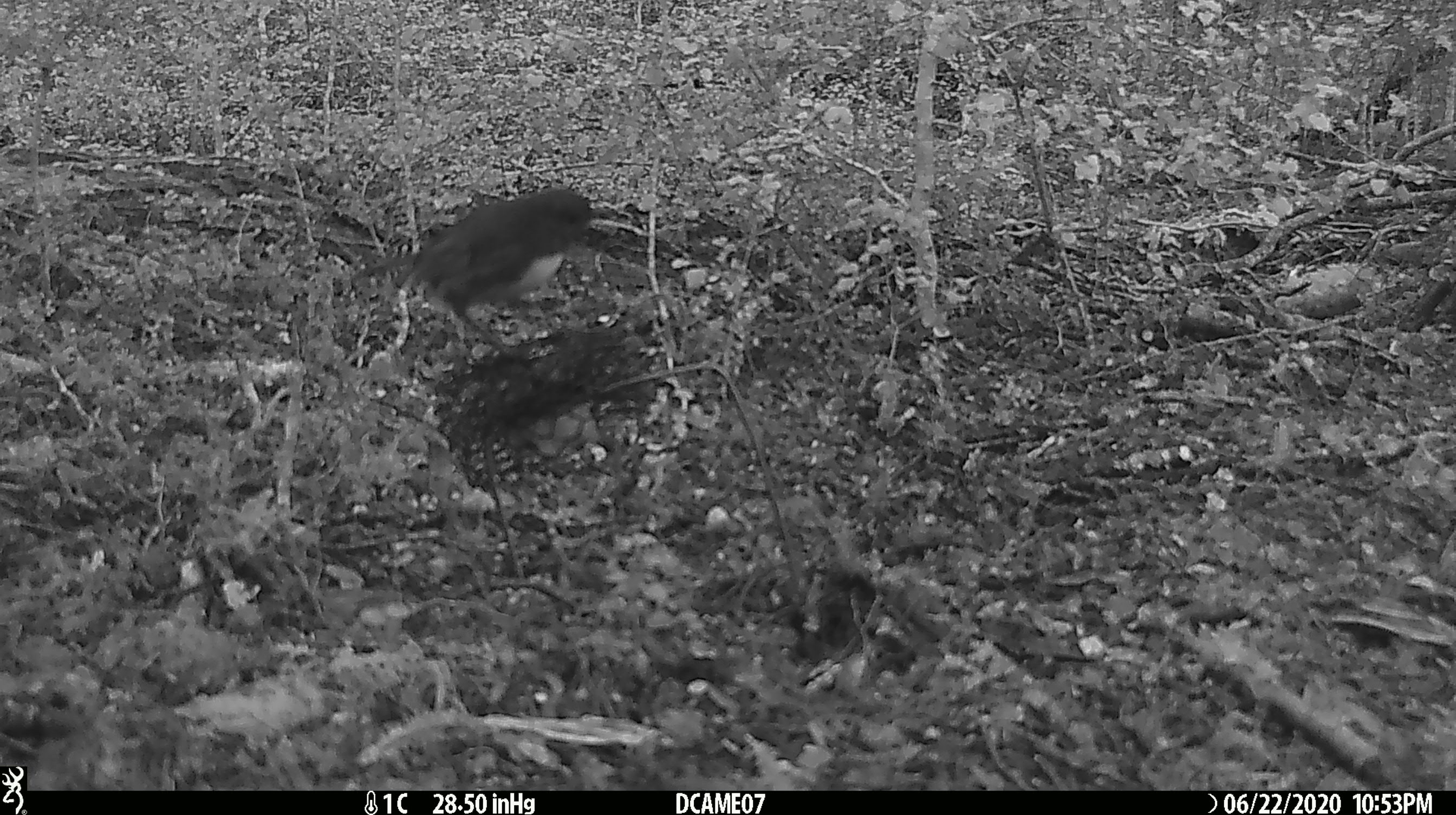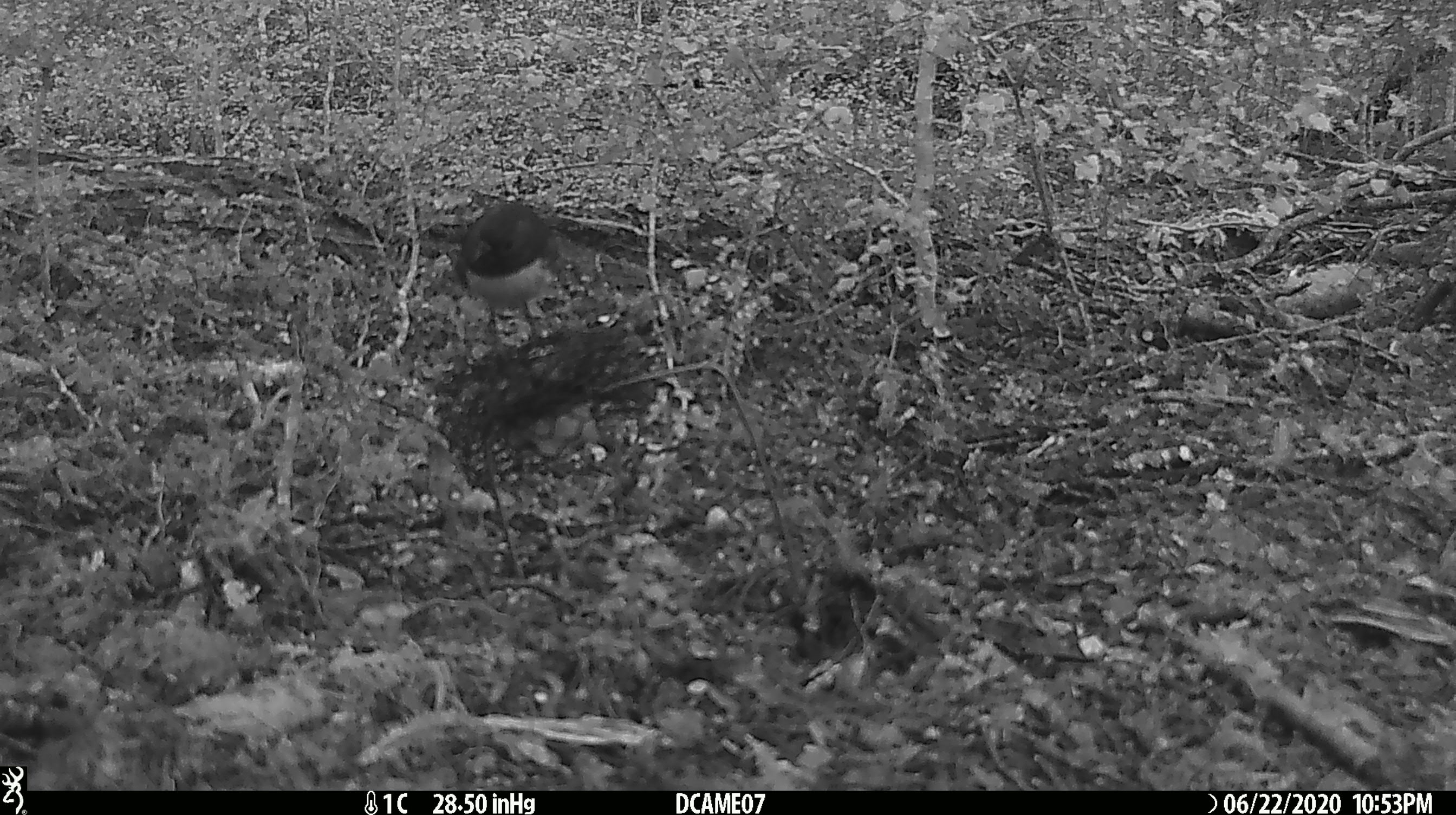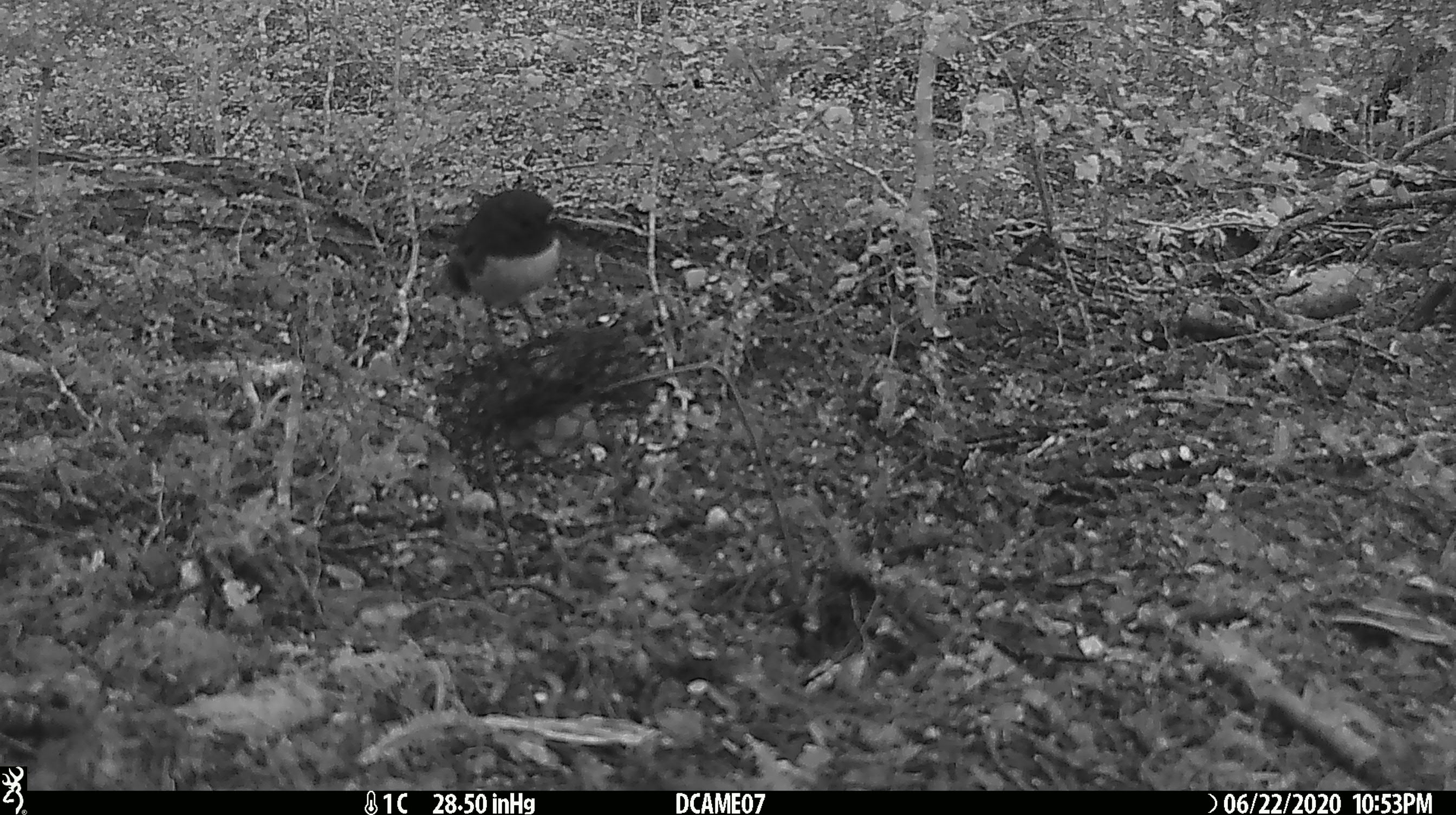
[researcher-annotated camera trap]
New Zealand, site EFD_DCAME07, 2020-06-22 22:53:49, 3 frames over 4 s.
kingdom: Animalia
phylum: Chordata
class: Aves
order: Passeriformes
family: Petroicidae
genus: Petroica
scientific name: Petroica australis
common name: new zealand robin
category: robin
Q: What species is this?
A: Robin (new zealand robin) (Petroica australis).